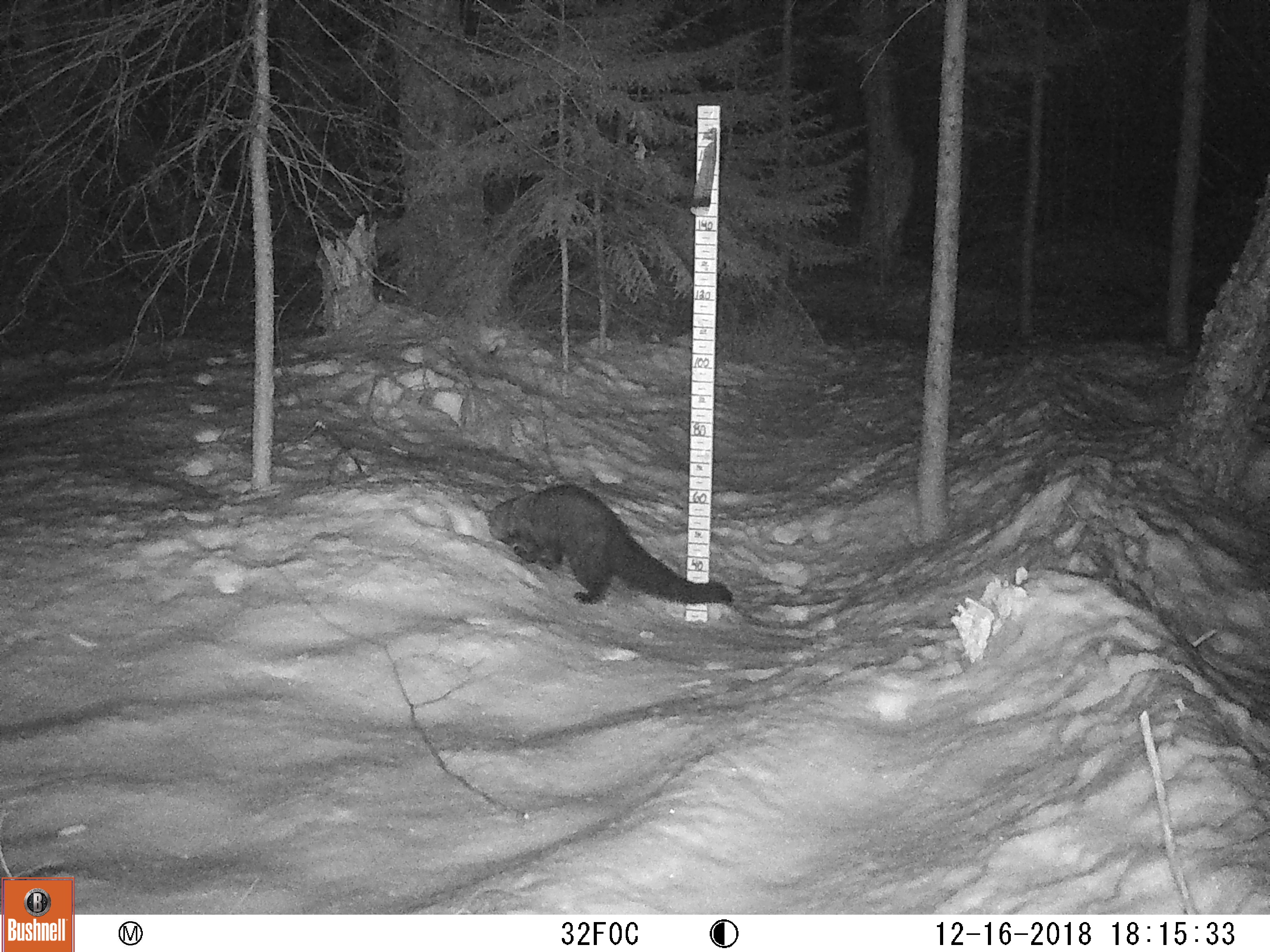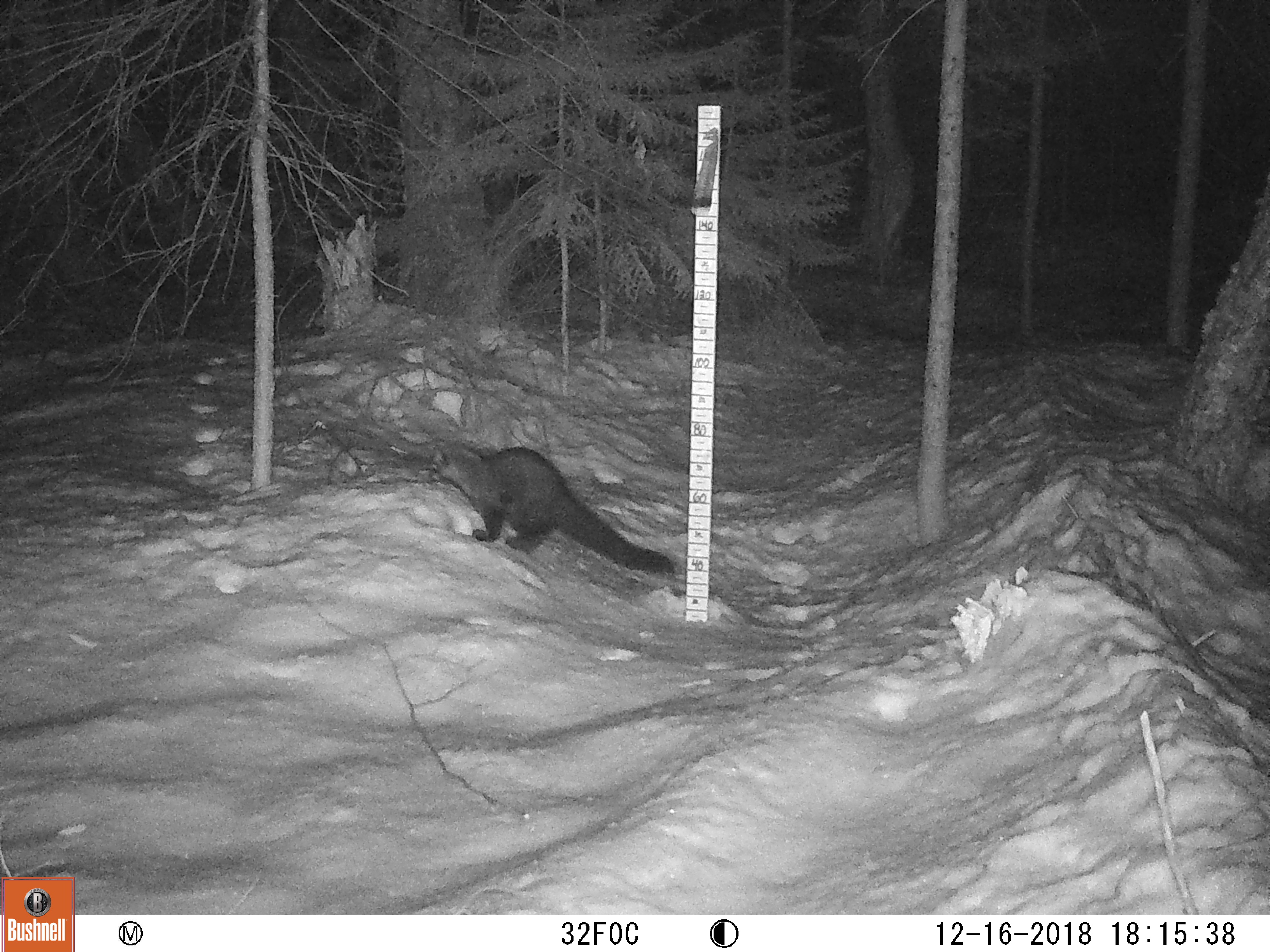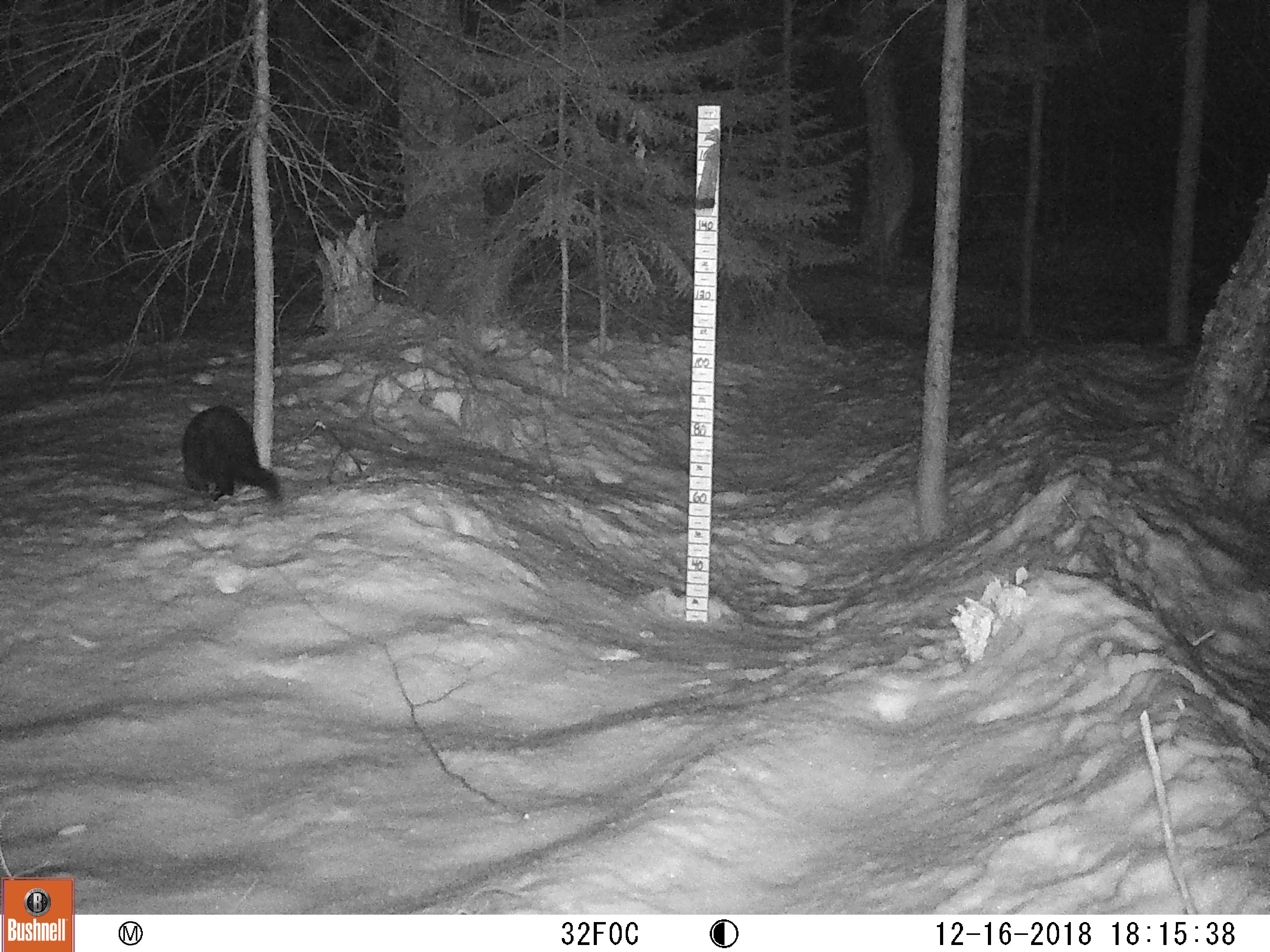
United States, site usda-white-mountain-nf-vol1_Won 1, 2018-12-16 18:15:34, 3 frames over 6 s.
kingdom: Animalia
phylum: Chordata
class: Mammalia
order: Carnivora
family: Mustelidae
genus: Pekania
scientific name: Pekania pennanti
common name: fisher